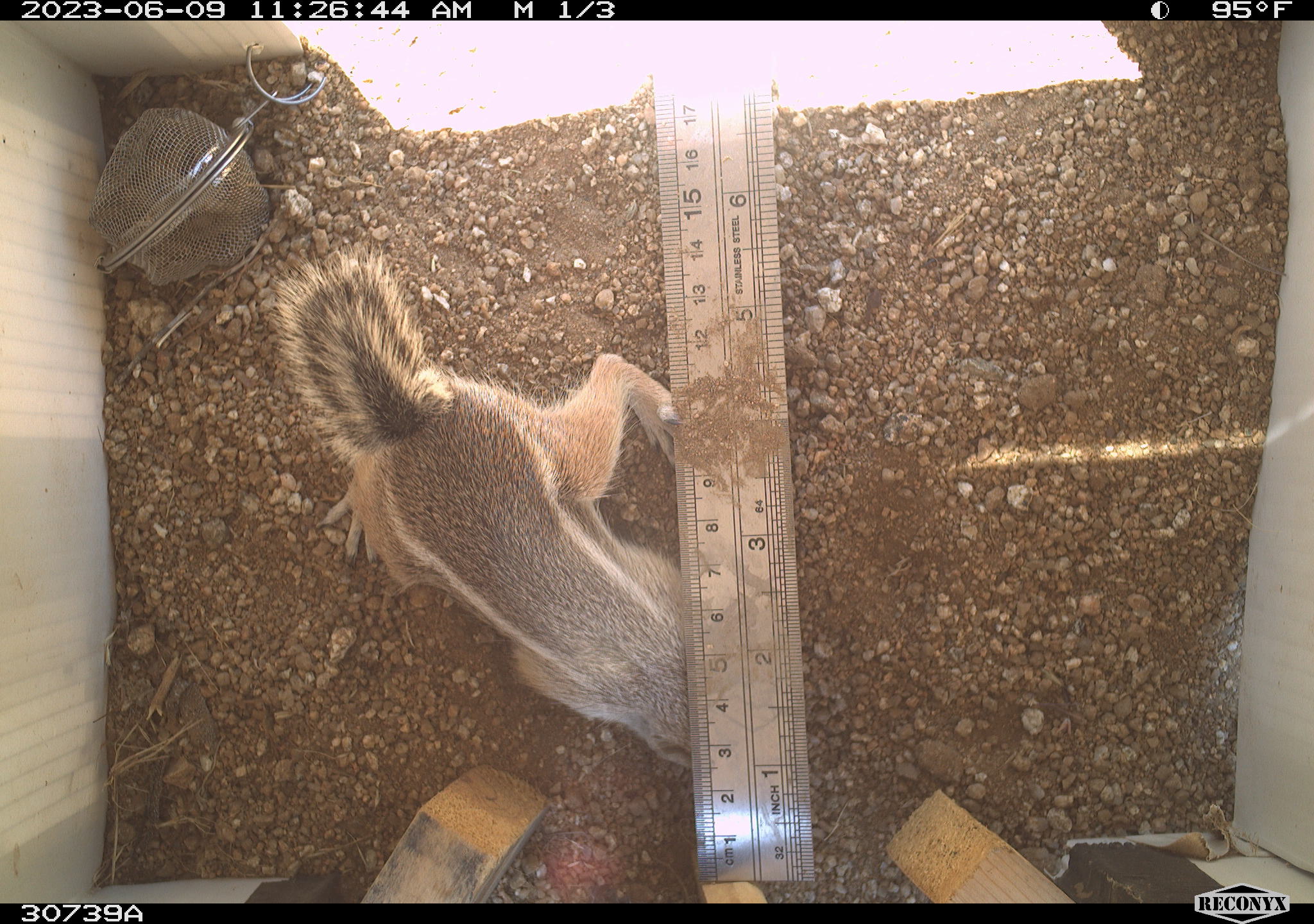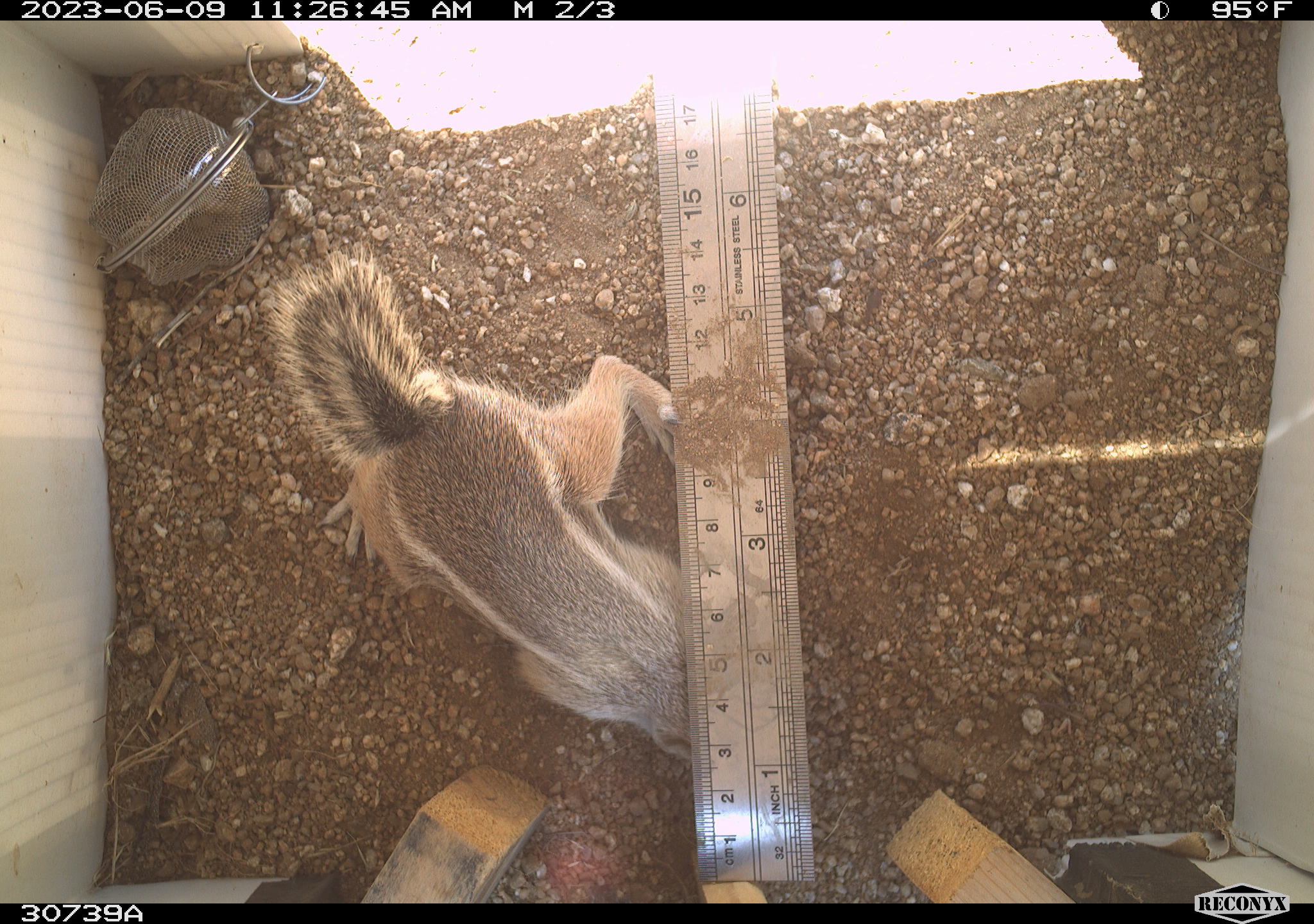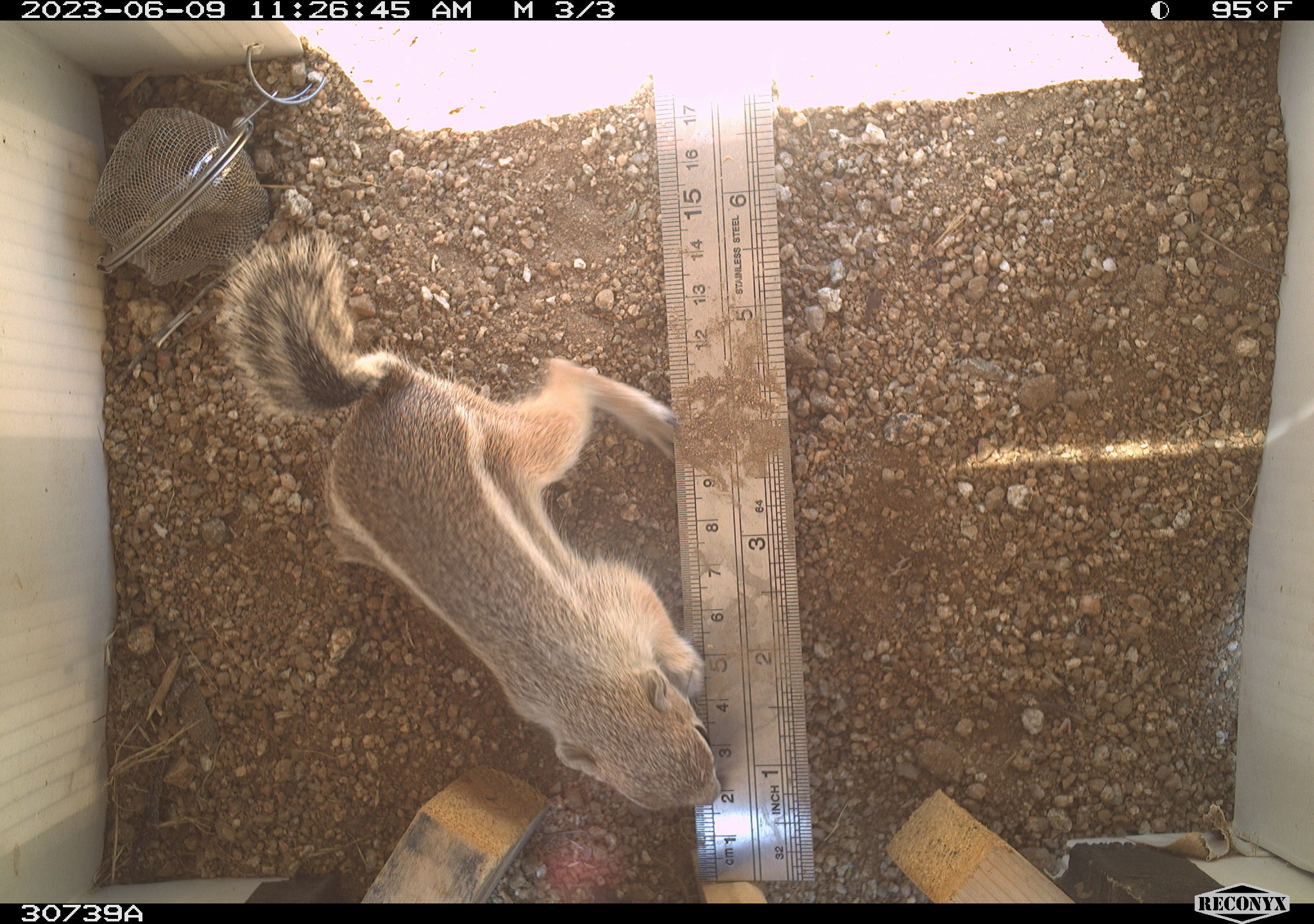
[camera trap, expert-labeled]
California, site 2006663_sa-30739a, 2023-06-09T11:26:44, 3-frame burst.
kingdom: Animalia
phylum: Chordata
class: Mammalia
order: Rodentia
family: Sciuridae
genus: Ammospermophilus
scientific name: Ammospermophilus leucurus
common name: white-tailed antelope squirrel